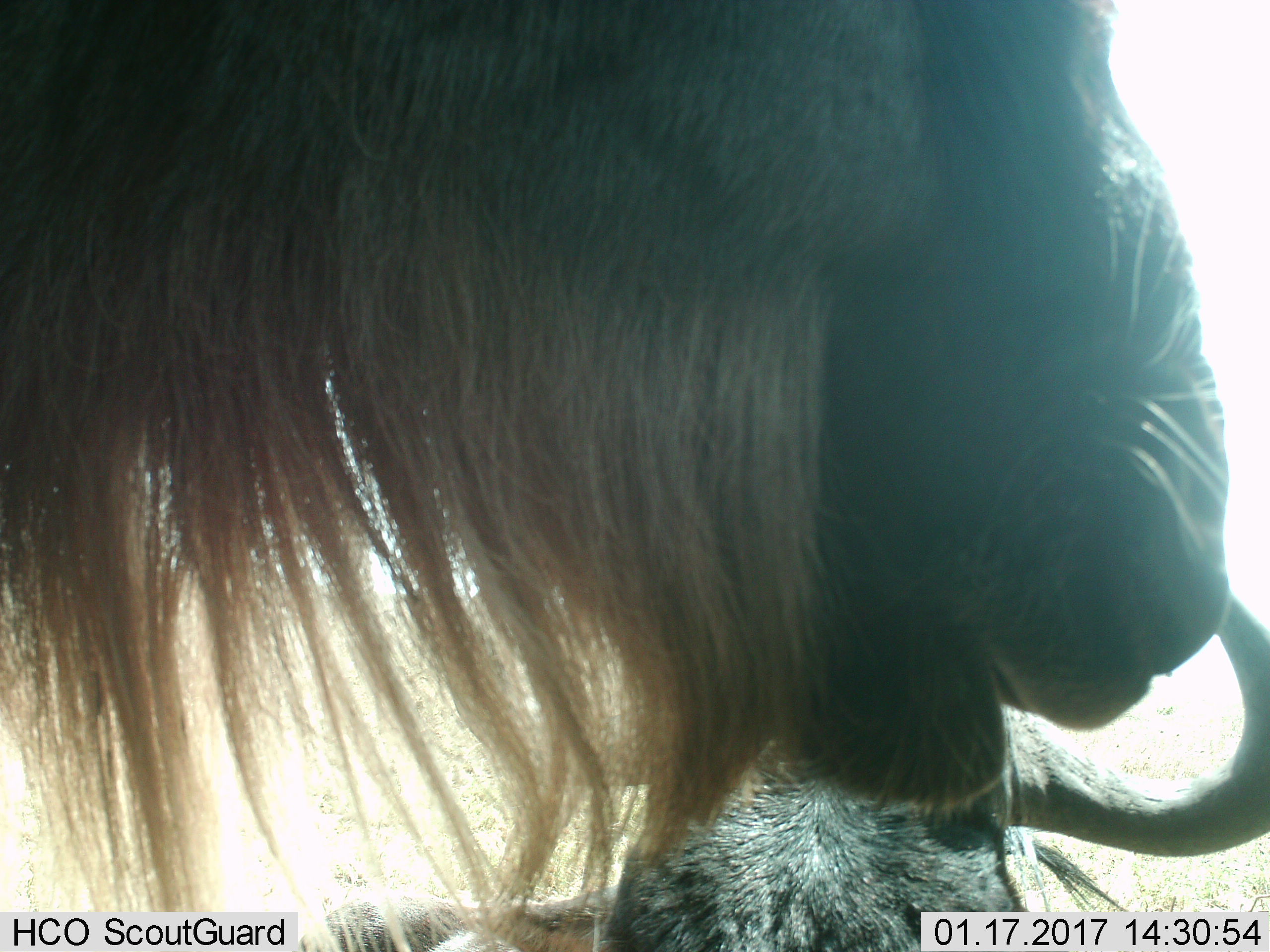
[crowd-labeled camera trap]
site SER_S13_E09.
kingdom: Animalia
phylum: Chordata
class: Mammalia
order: Artiodactyla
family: Bovidae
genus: Connochaetes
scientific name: Connochaetes taurinus taurinus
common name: blue wildebeest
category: wildebeestblue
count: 2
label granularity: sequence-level